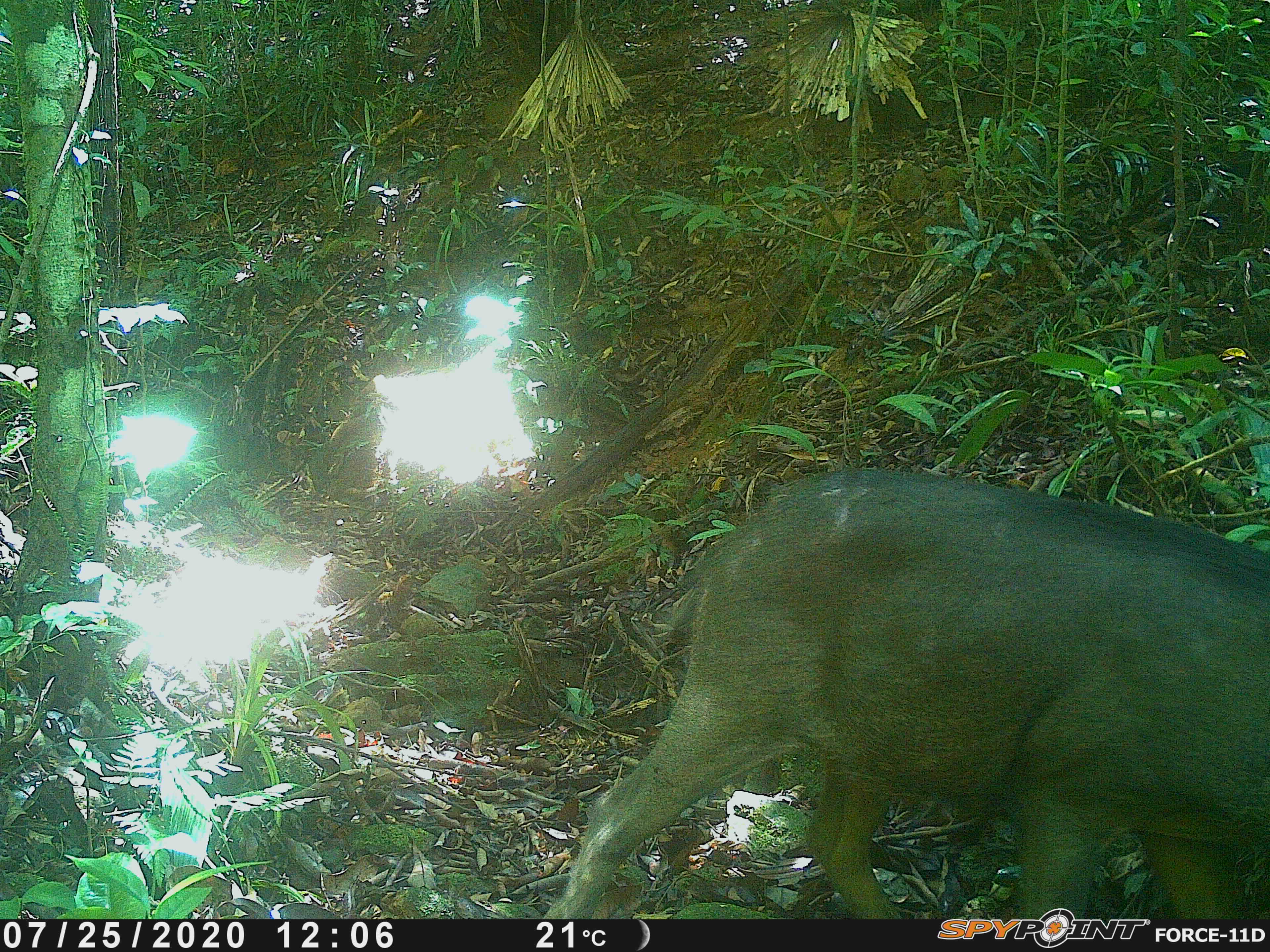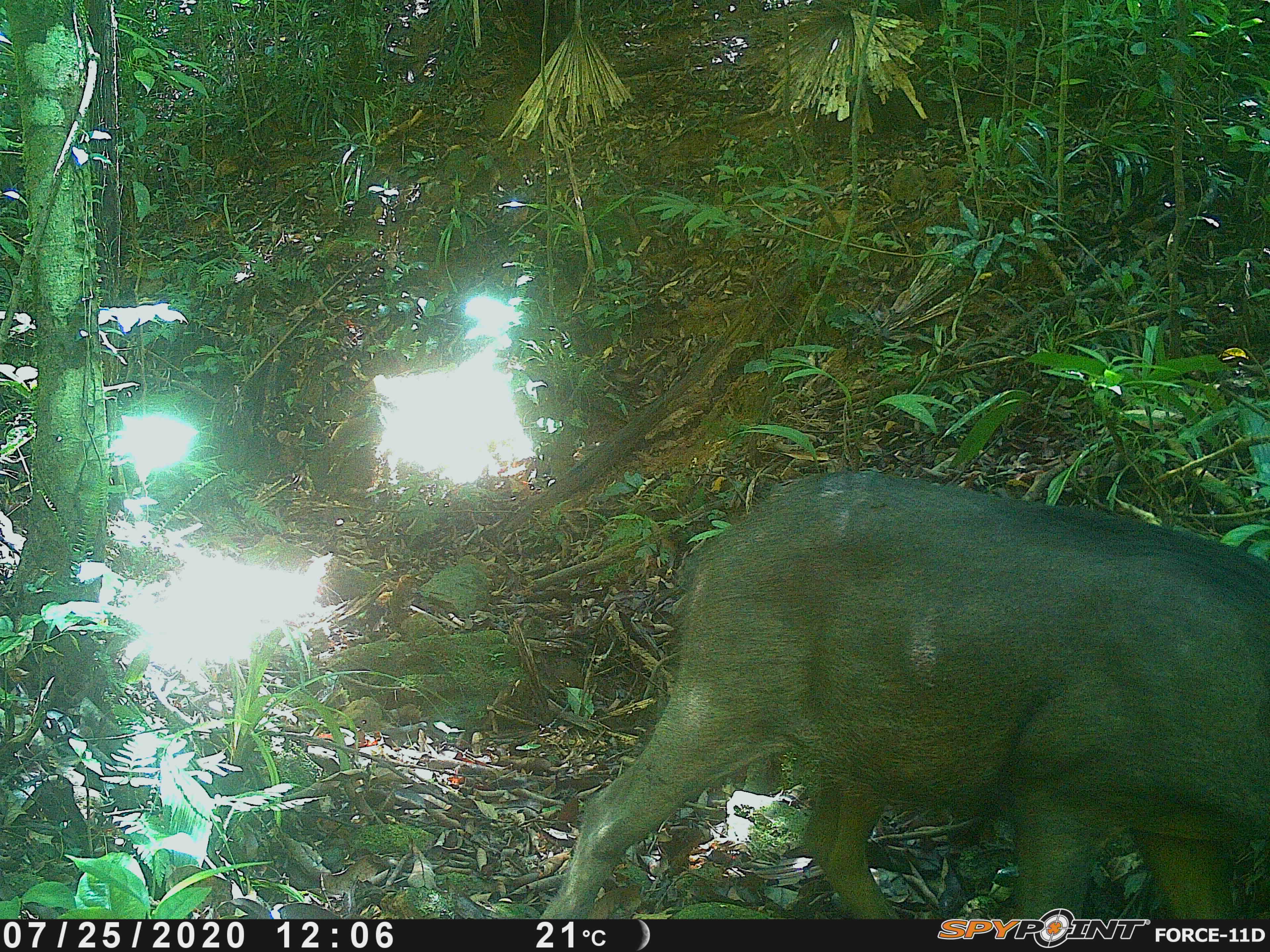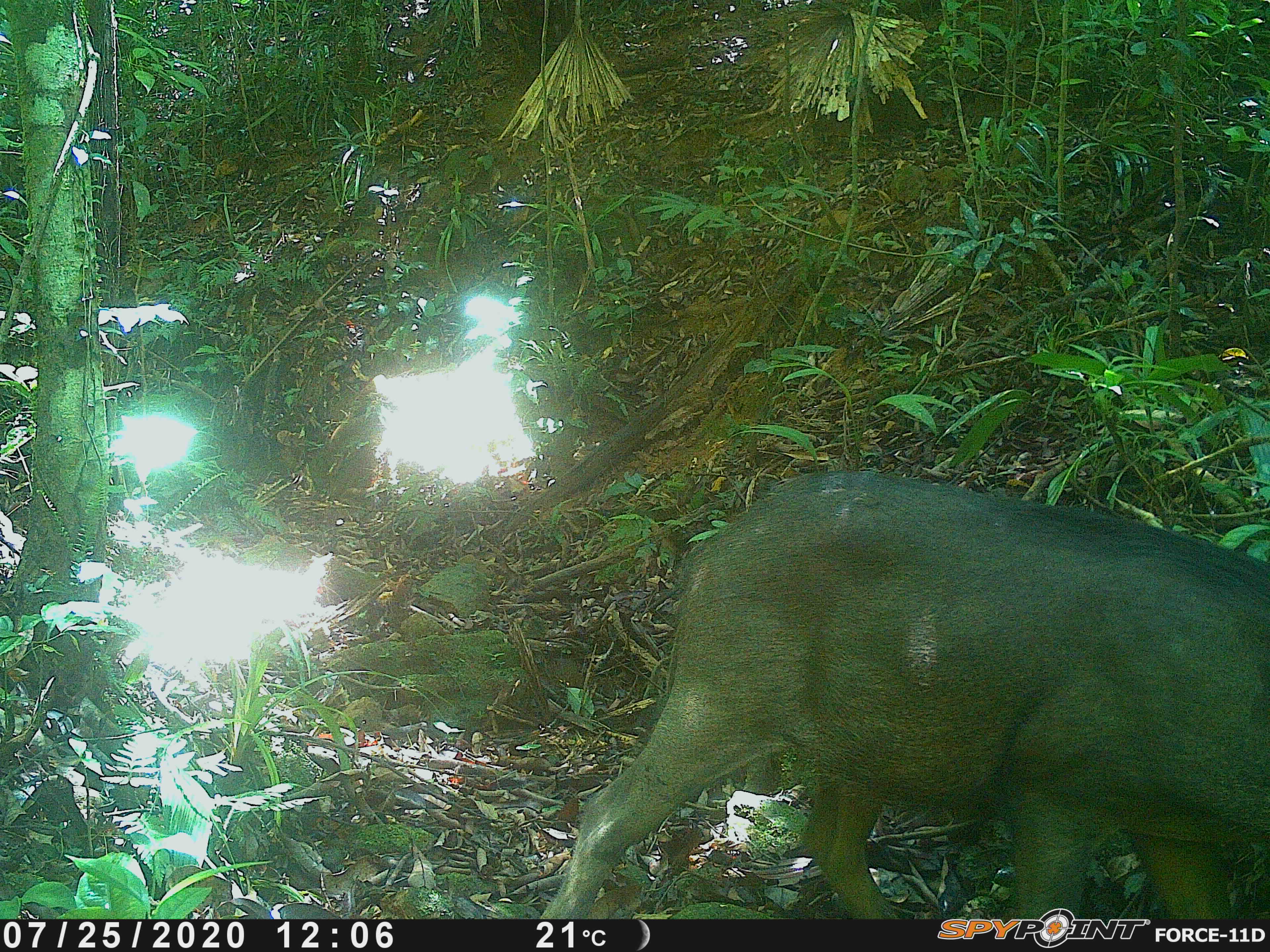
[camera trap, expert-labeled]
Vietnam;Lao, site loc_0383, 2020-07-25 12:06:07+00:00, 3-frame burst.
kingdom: Animalia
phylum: Chordata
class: Mammalia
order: Artiodactyla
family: Suidae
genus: Sus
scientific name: Sus scrofa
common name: eurasian wild pig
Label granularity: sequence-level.